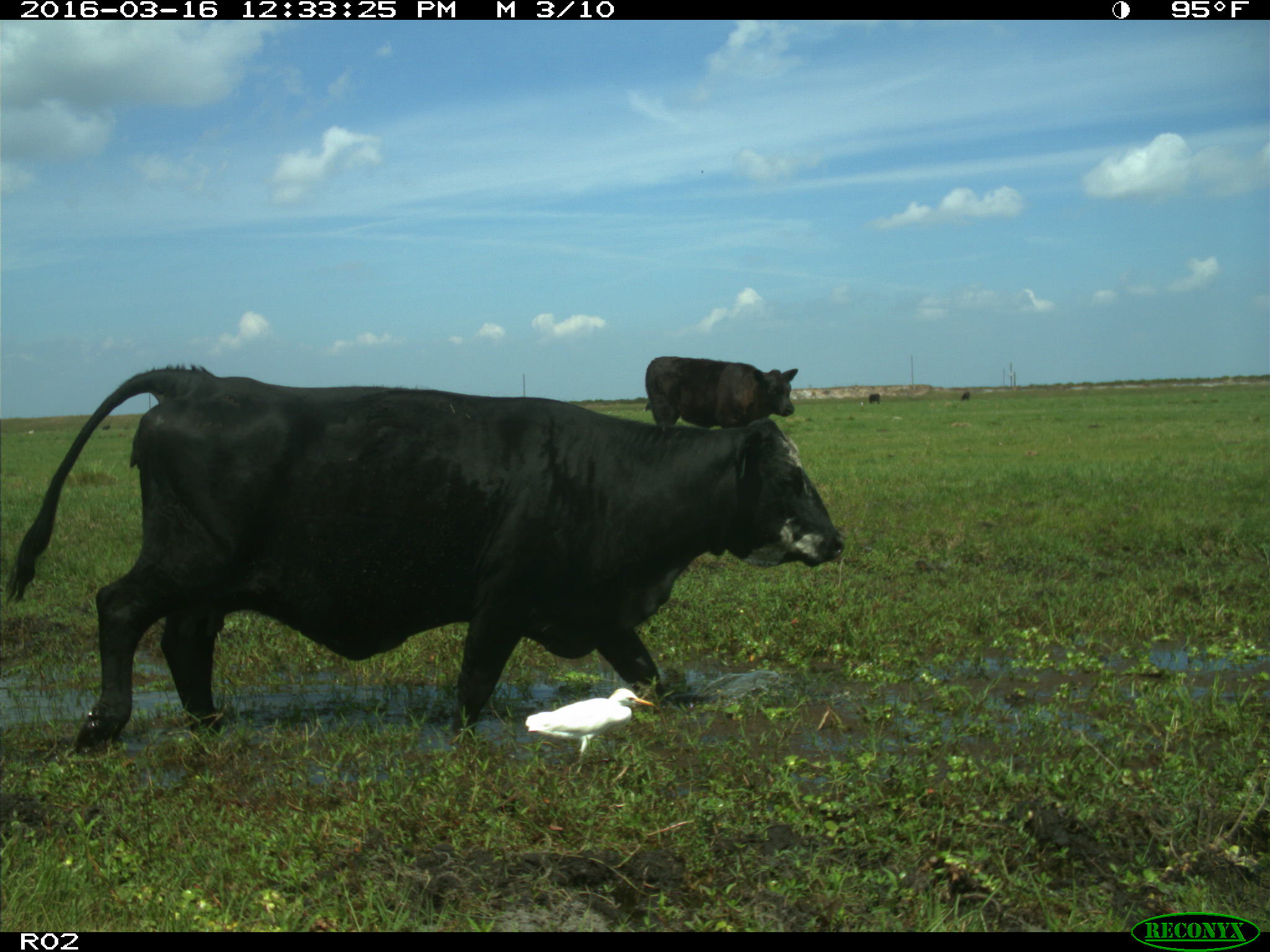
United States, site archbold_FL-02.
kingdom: Animalia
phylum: Chordata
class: Mammalia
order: Artiodactyla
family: Bovidae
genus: Bos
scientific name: Bos taurus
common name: domestic cow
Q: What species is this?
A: Bos taurus (domestic cow).